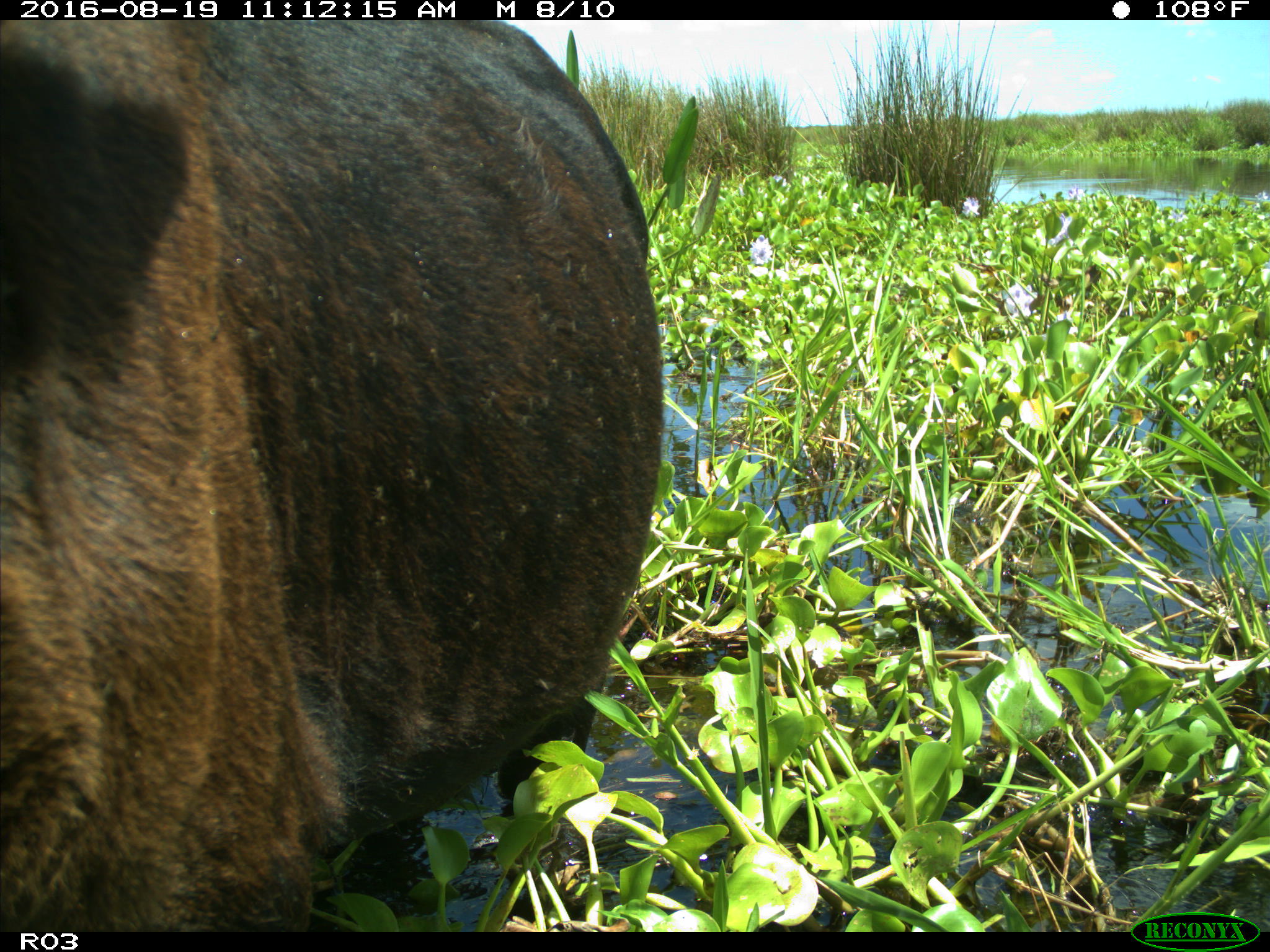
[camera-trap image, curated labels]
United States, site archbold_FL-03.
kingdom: Animalia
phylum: Chordata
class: Mammalia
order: Artiodactyla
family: Bovidae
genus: Bos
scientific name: Bos taurus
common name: domestic cow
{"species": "Bos taurus (domestic cow)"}